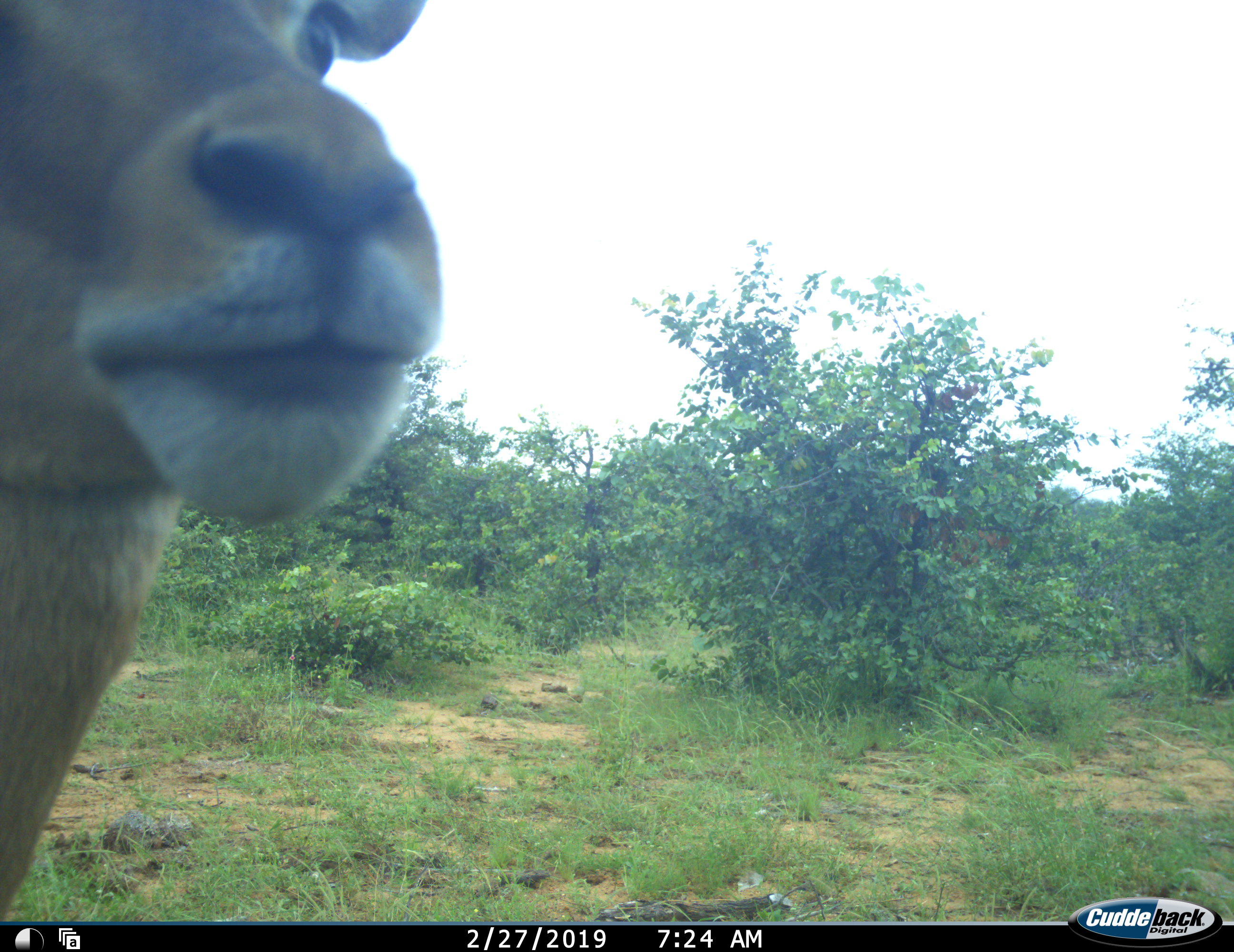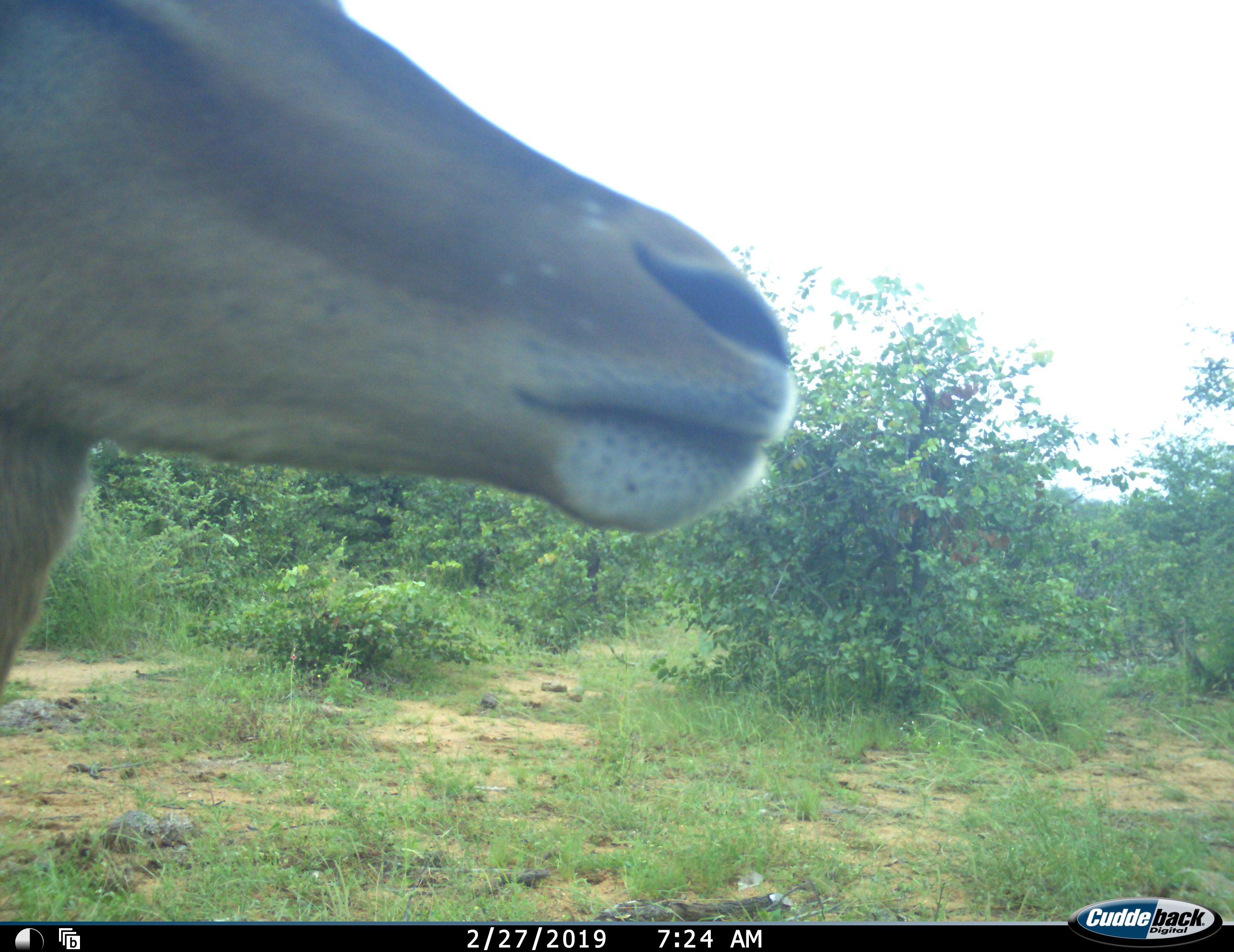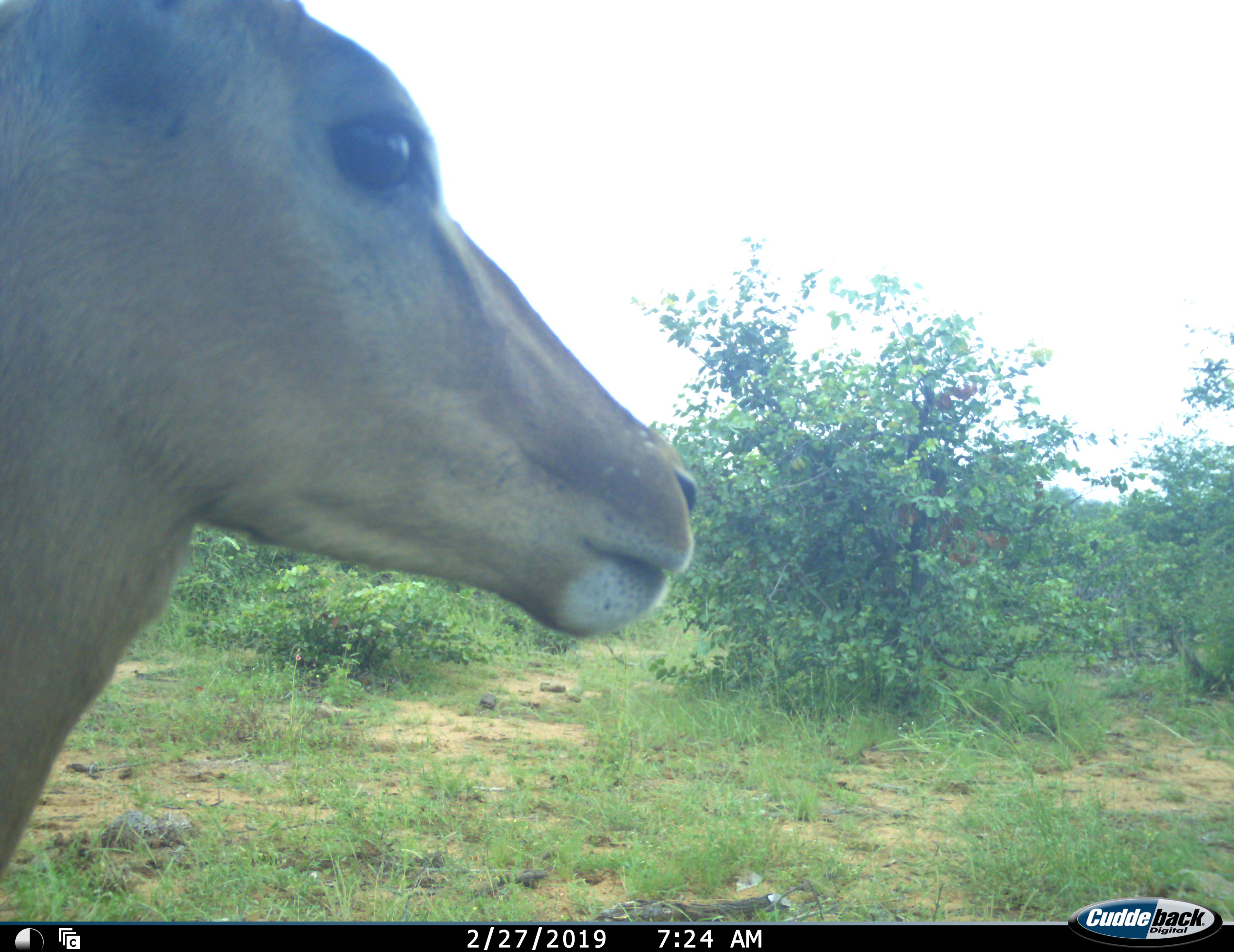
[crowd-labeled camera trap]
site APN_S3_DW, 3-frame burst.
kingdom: Animalia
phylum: Chordata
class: Mammalia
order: Artiodactyla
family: Bovidae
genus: Aepyceros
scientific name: Aepyceros melampus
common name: impala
Impala (Aepyceros melampus), count 1. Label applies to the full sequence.